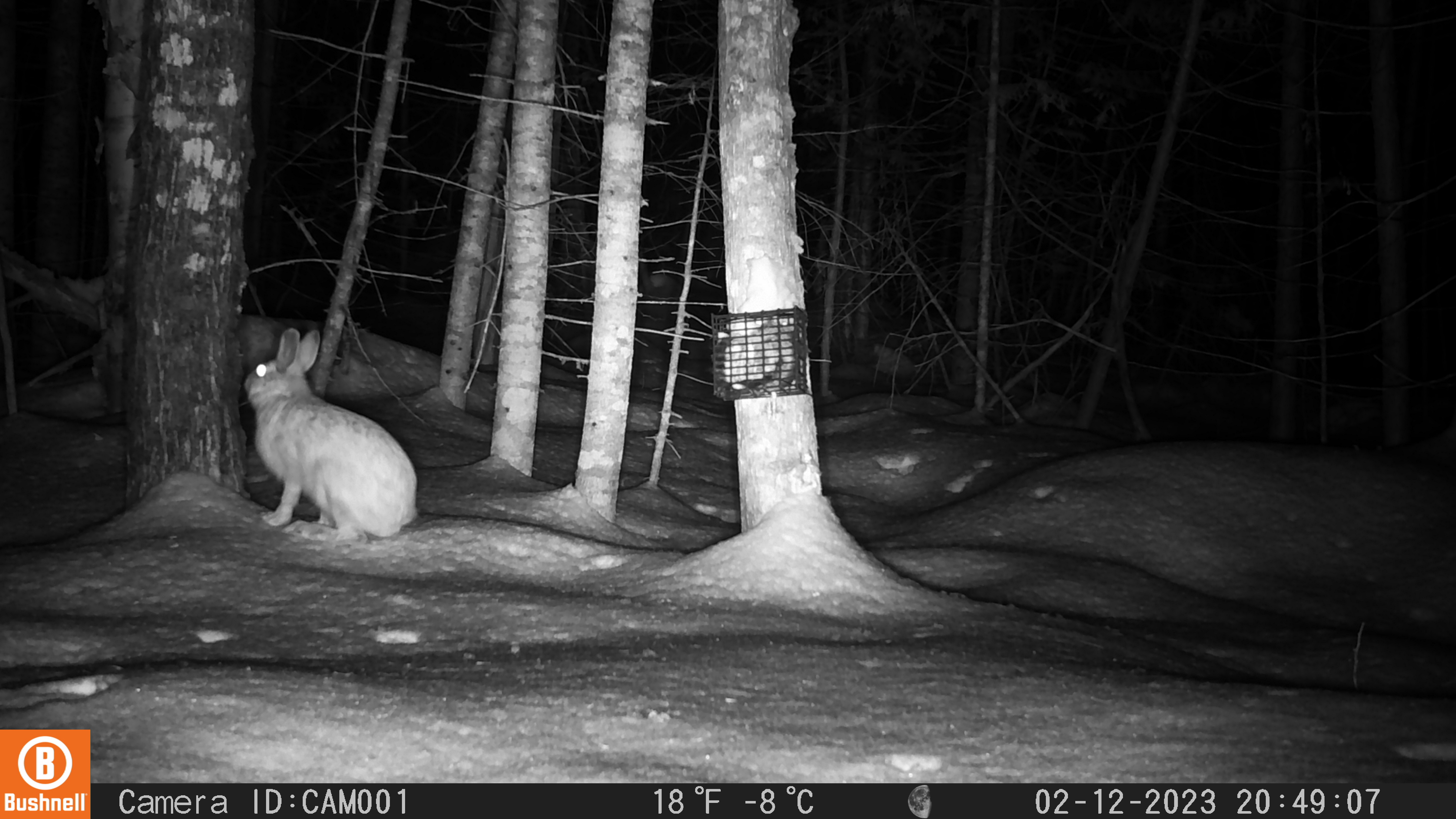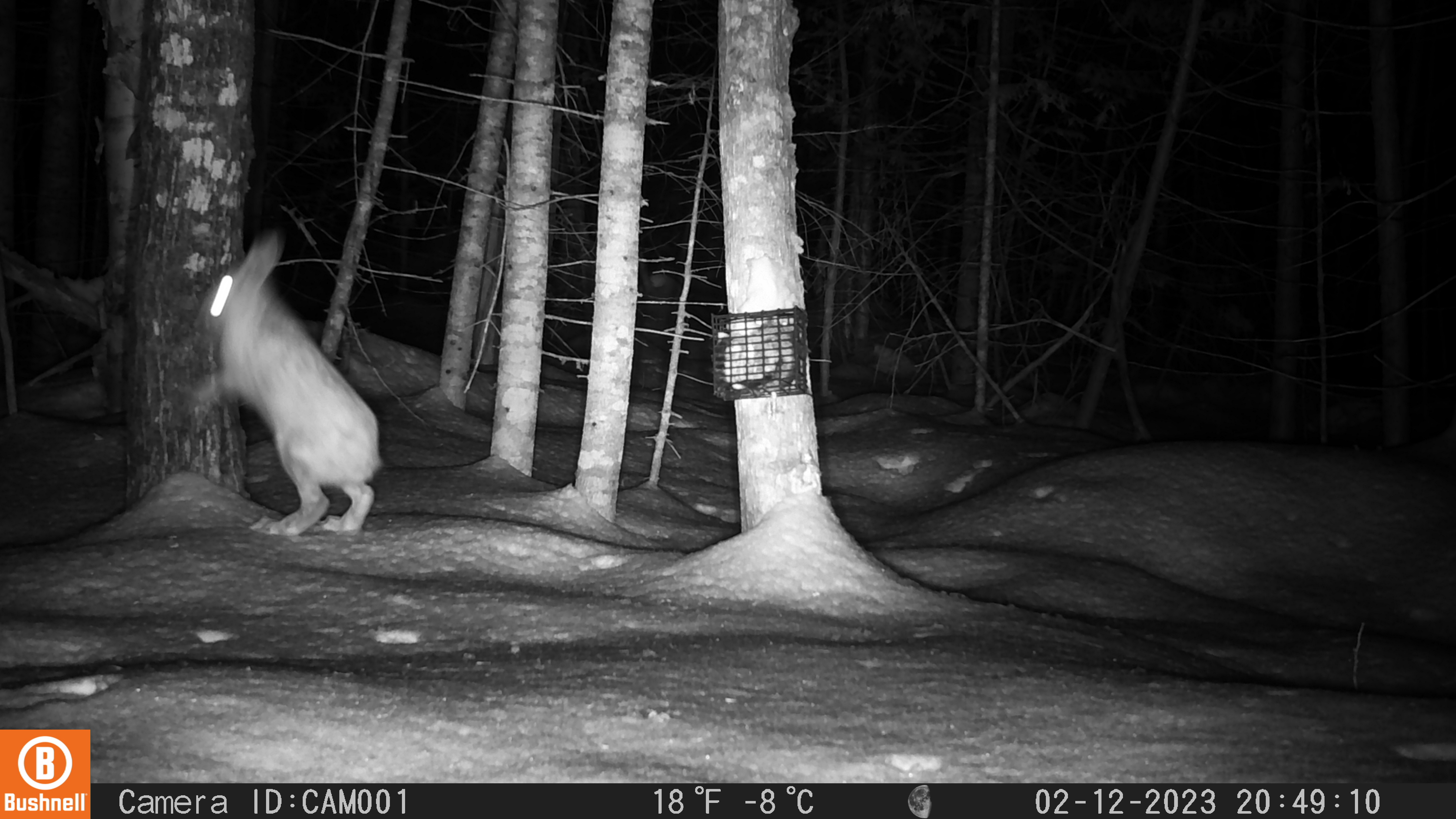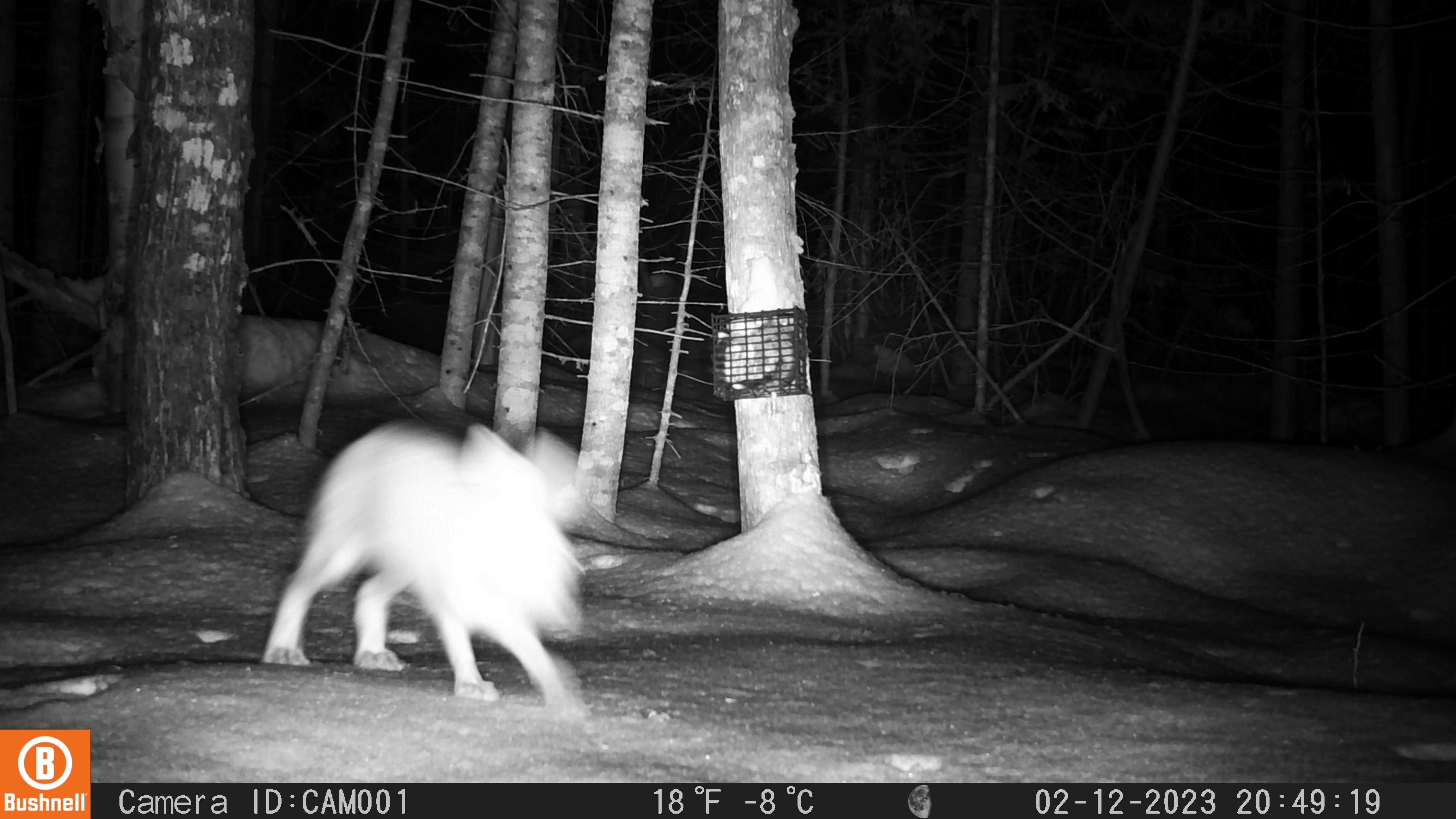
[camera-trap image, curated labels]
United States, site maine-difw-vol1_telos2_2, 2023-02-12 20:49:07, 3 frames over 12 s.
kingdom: Animalia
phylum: Chordata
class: Mammalia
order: Lagomorpha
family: Leporidae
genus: Lepus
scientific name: Lepus americanus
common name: snowshoe hare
Snowshoe hare (Lepus americanus).